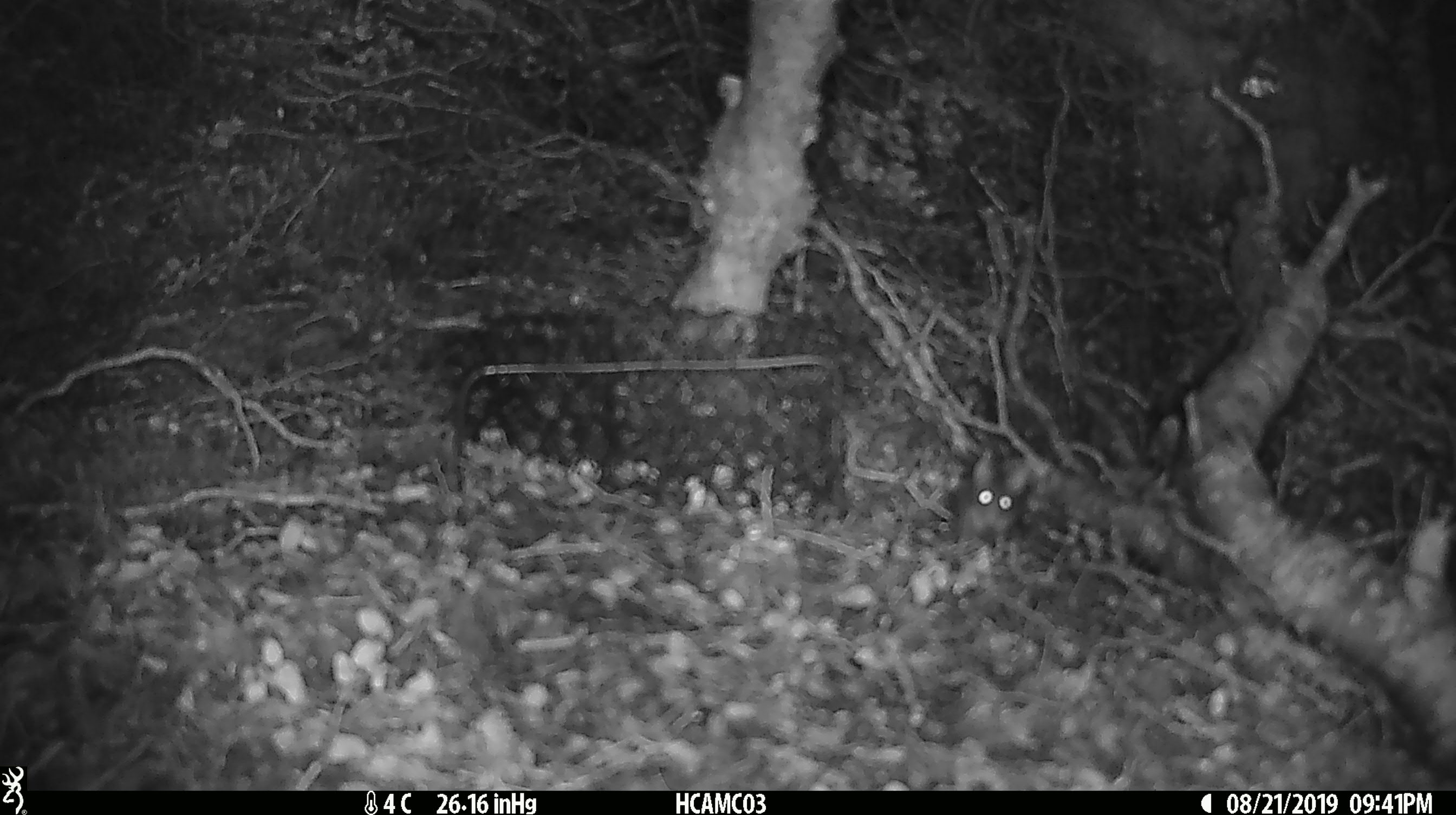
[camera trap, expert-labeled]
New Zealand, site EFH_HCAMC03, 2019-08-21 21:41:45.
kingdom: Animalia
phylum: Chordata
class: Mammalia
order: Rodentia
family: Muridae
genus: Mus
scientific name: Mus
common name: mouse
Mouse (Mus).